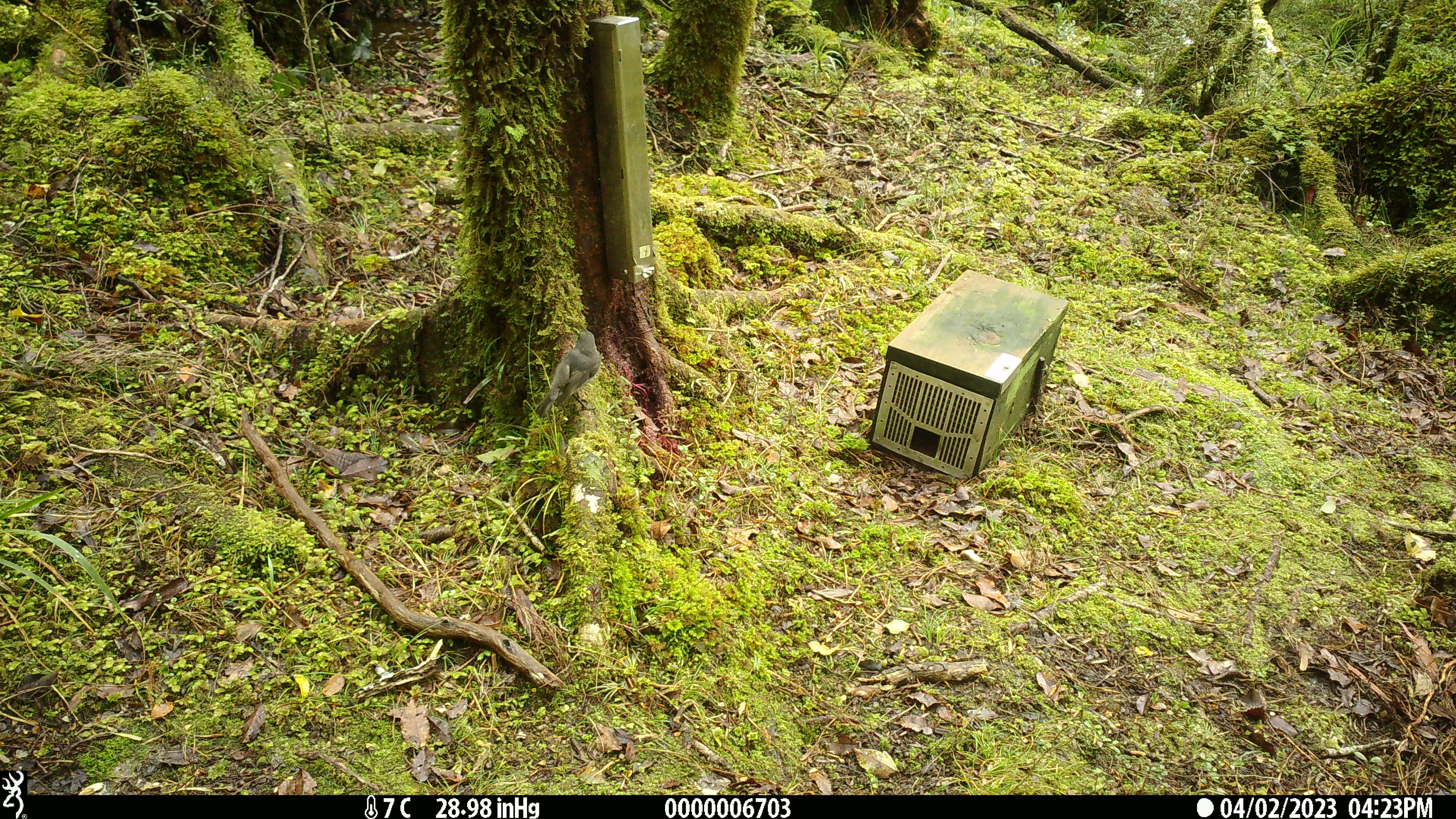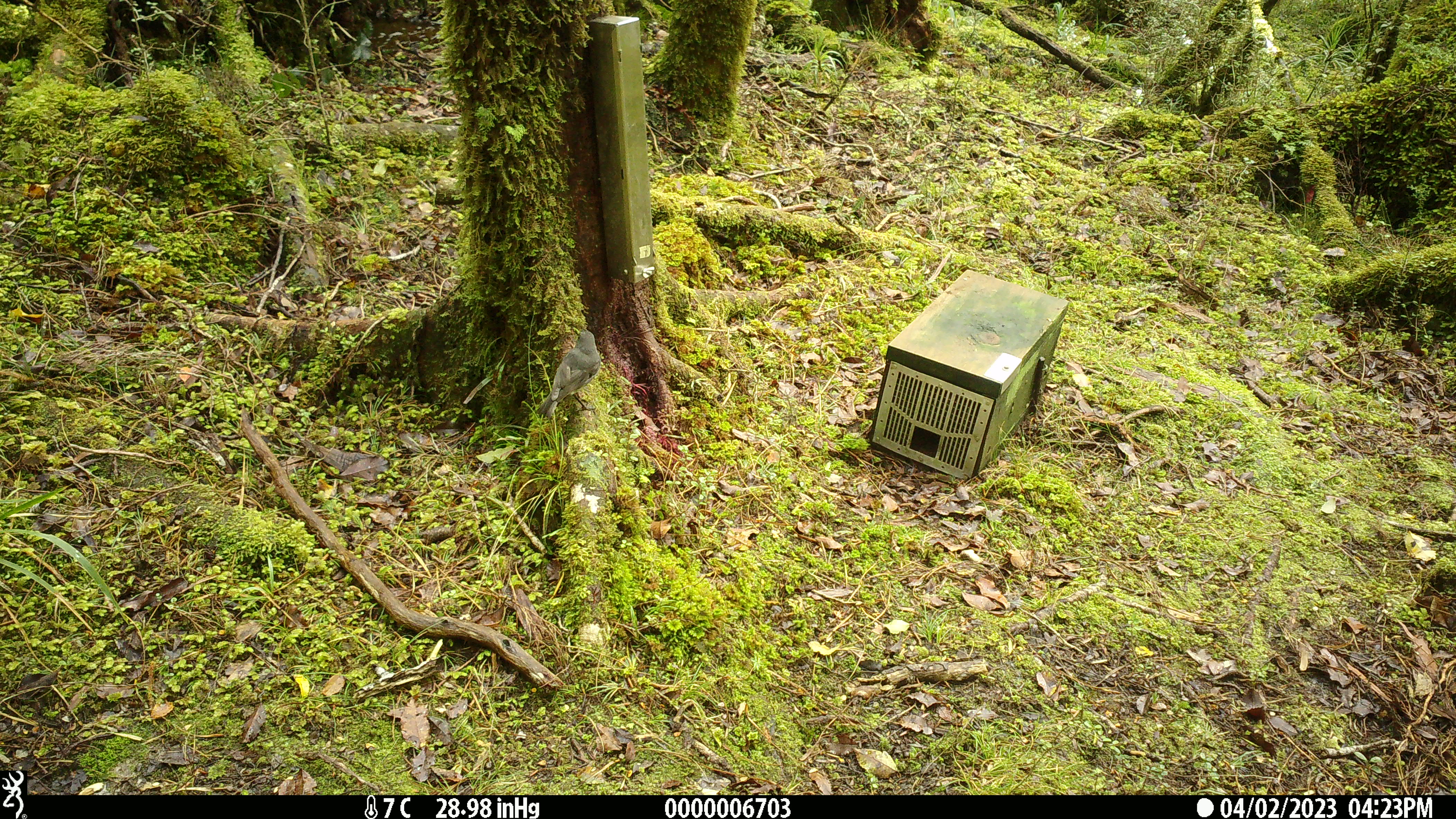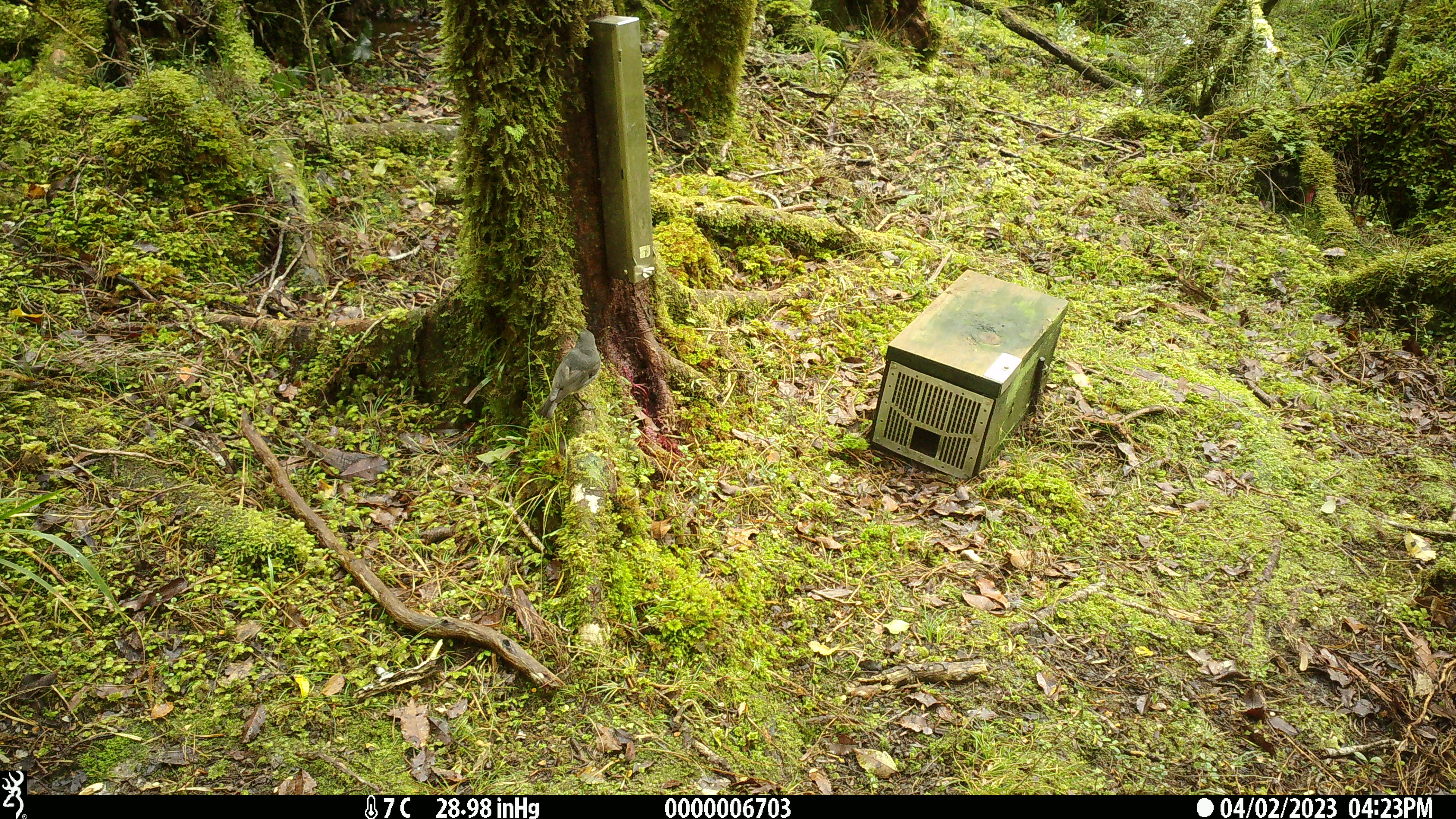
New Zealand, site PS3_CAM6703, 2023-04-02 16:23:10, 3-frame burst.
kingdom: Animalia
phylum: Chordata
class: Aves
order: Passeriformes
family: Petroicidae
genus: Petroica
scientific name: Petroica australis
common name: new zealand robin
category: robin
Robin (new zealand robin) (Petroica australis).